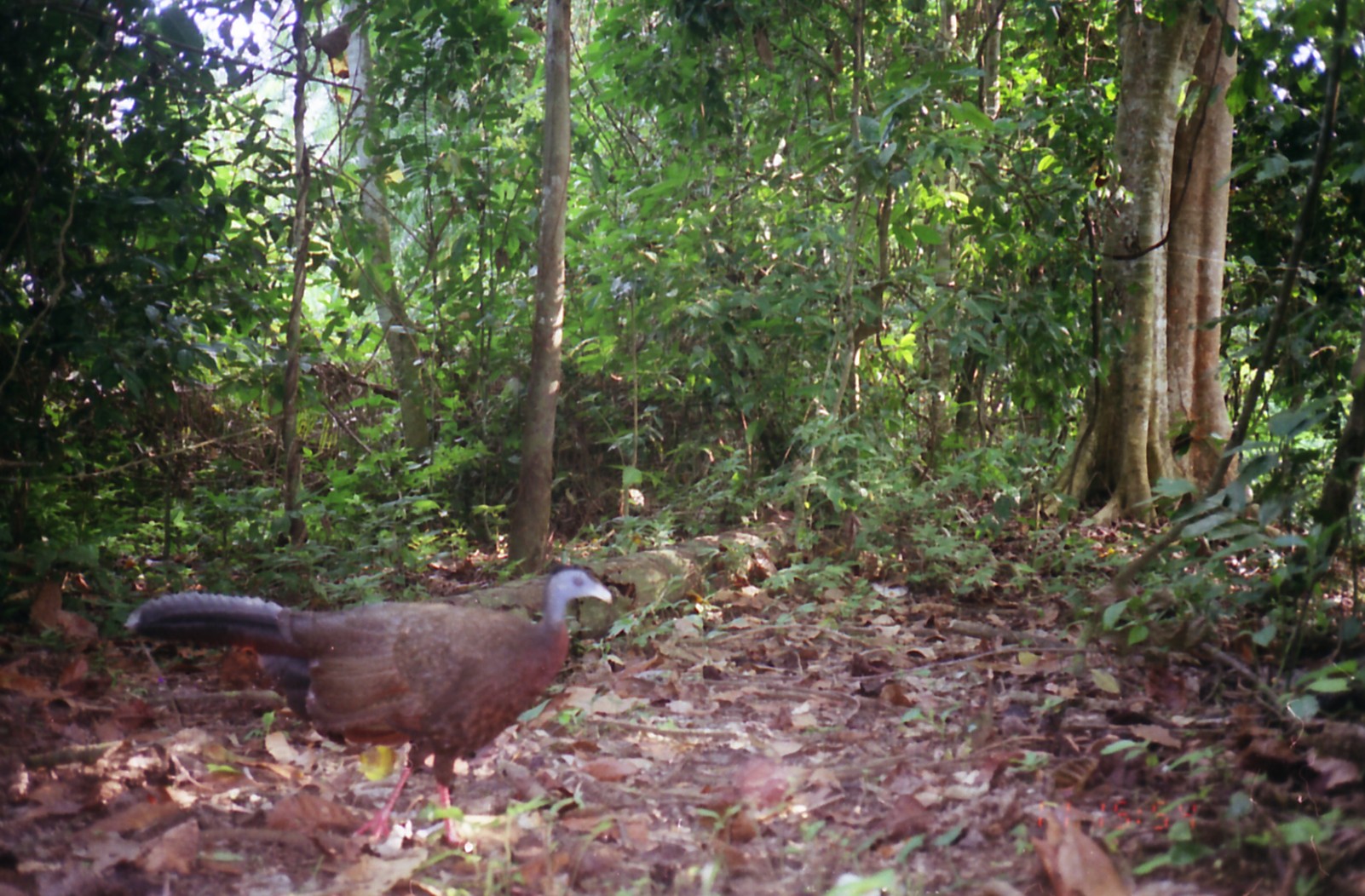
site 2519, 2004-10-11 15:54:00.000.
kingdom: Animalia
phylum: Chordata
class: Aves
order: Galliformes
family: Phasianidae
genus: Argusianus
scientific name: Argusianus argus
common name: great argus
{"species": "Argusianus argus (great argus)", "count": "1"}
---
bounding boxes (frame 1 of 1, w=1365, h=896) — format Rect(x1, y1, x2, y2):
argusianus argus: Rect(124, 567, 613, 851)